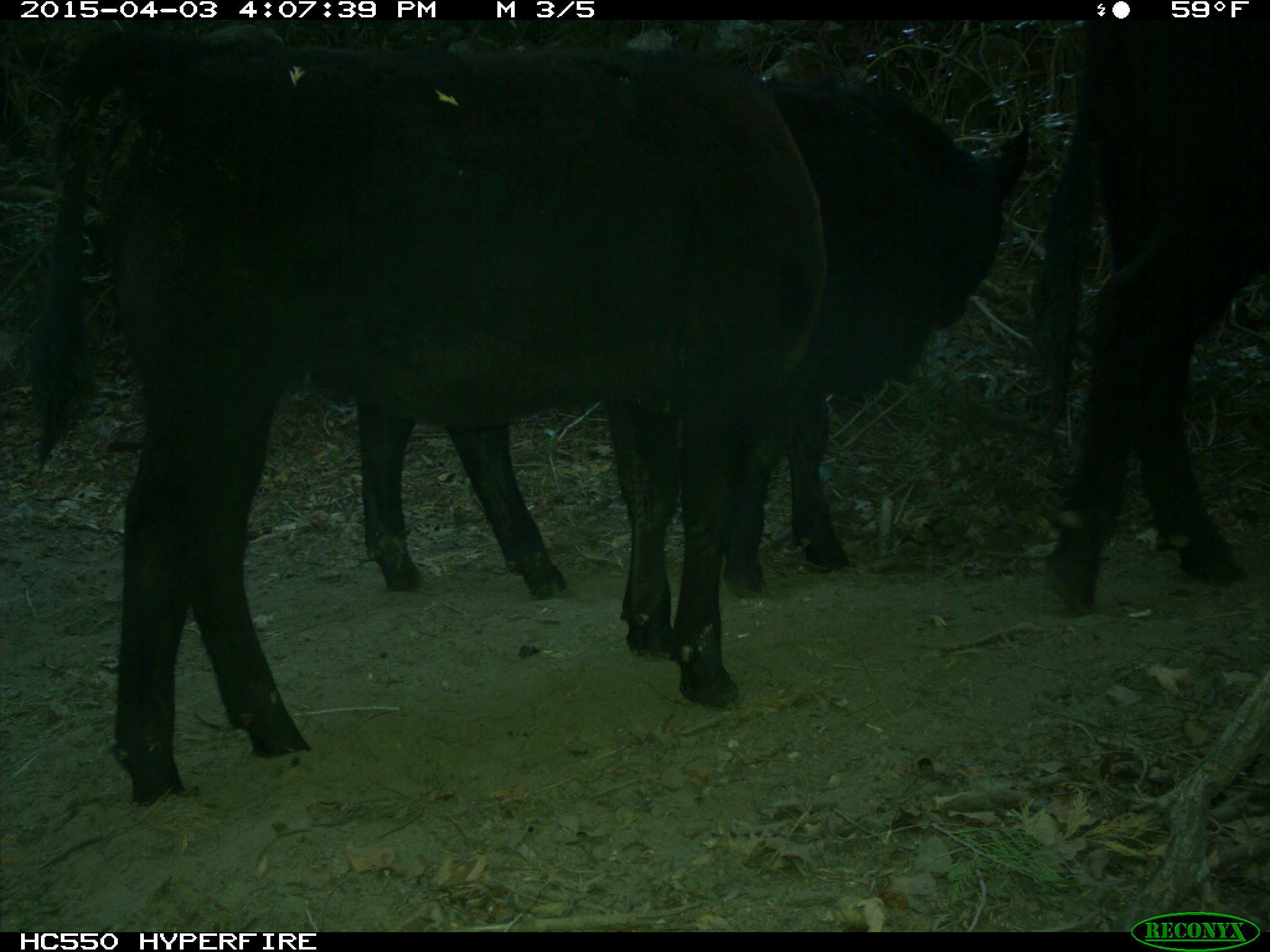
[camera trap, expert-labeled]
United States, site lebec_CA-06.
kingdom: Animalia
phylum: Chordata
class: Mammalia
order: Artiodactyla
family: Bovidae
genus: Bos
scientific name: Bos taurus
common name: domestic cow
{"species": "Bos taurus (domestic cow)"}